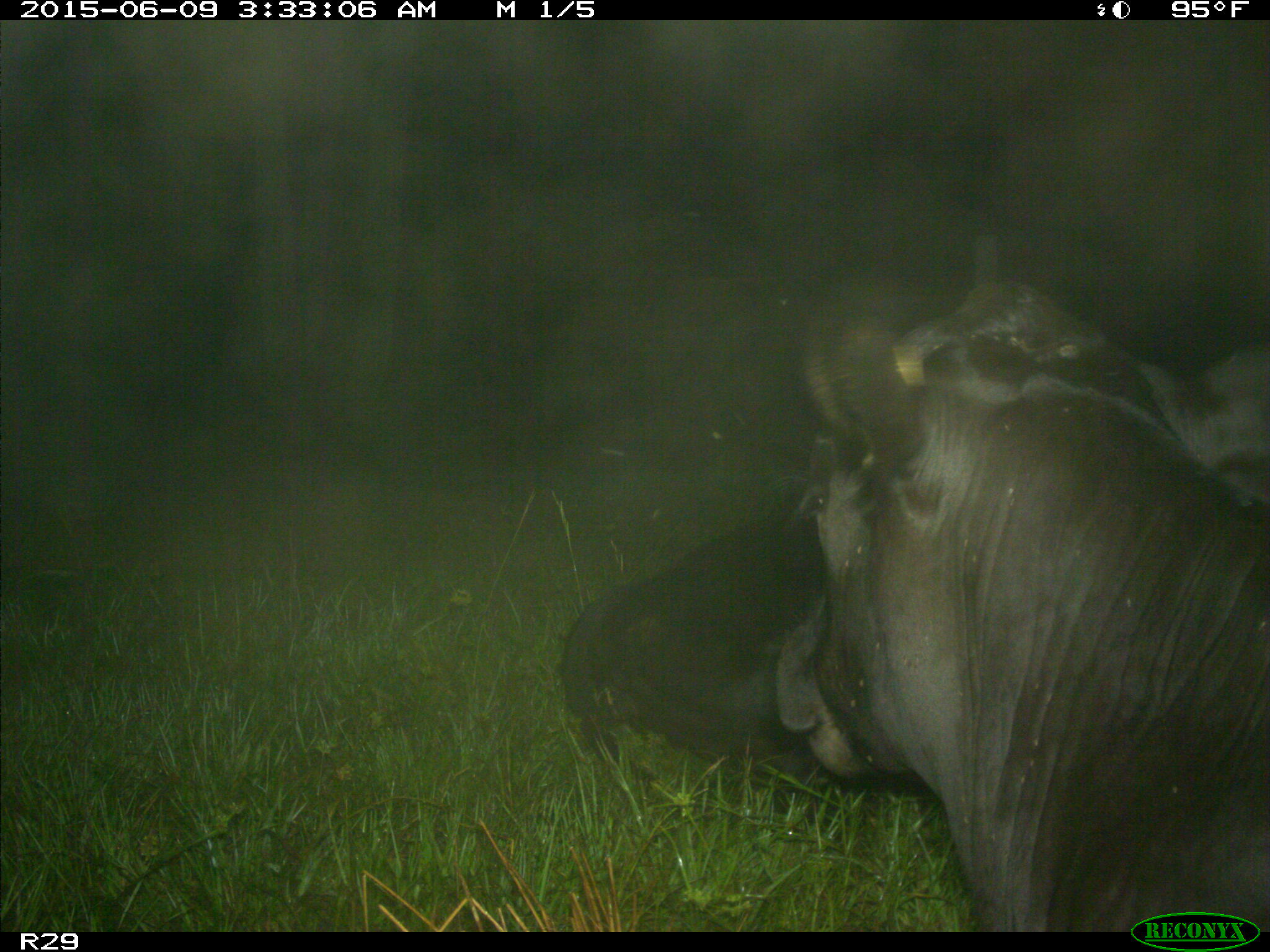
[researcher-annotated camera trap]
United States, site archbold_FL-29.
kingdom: Animalia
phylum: Chordata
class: Mammalia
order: Artiodactyla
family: Bovidae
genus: Bos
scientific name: Bos taurus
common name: domestic cow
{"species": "Bos taurus (domestic cow)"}